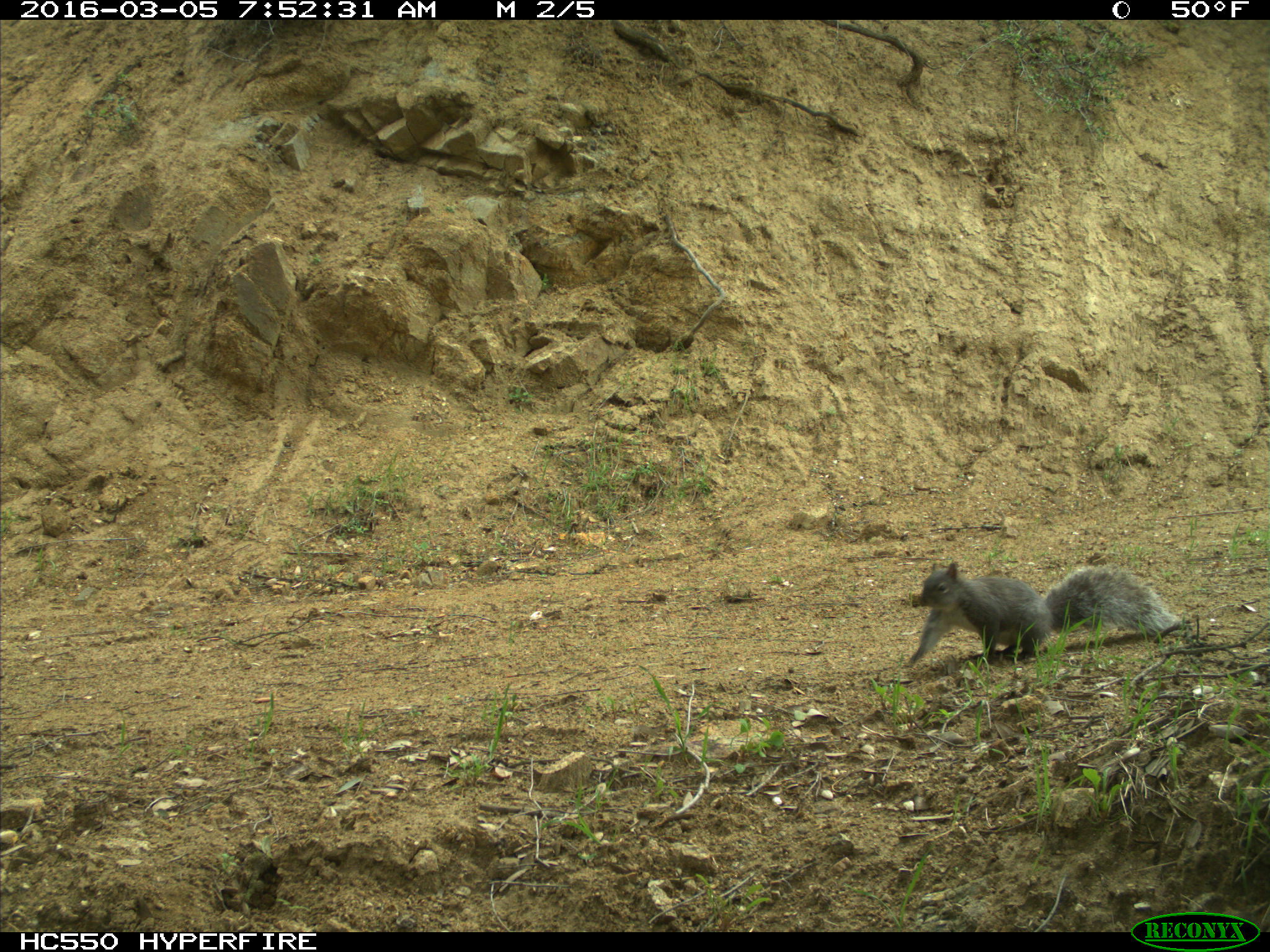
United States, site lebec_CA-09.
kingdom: Animalia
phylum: Chordata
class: Mammalia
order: Rodentia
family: Sciuridae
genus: Sciurus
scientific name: Sciurus carolinensis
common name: eastern gray squirrel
Sciurus carolinensis (eastern gray squirrel).